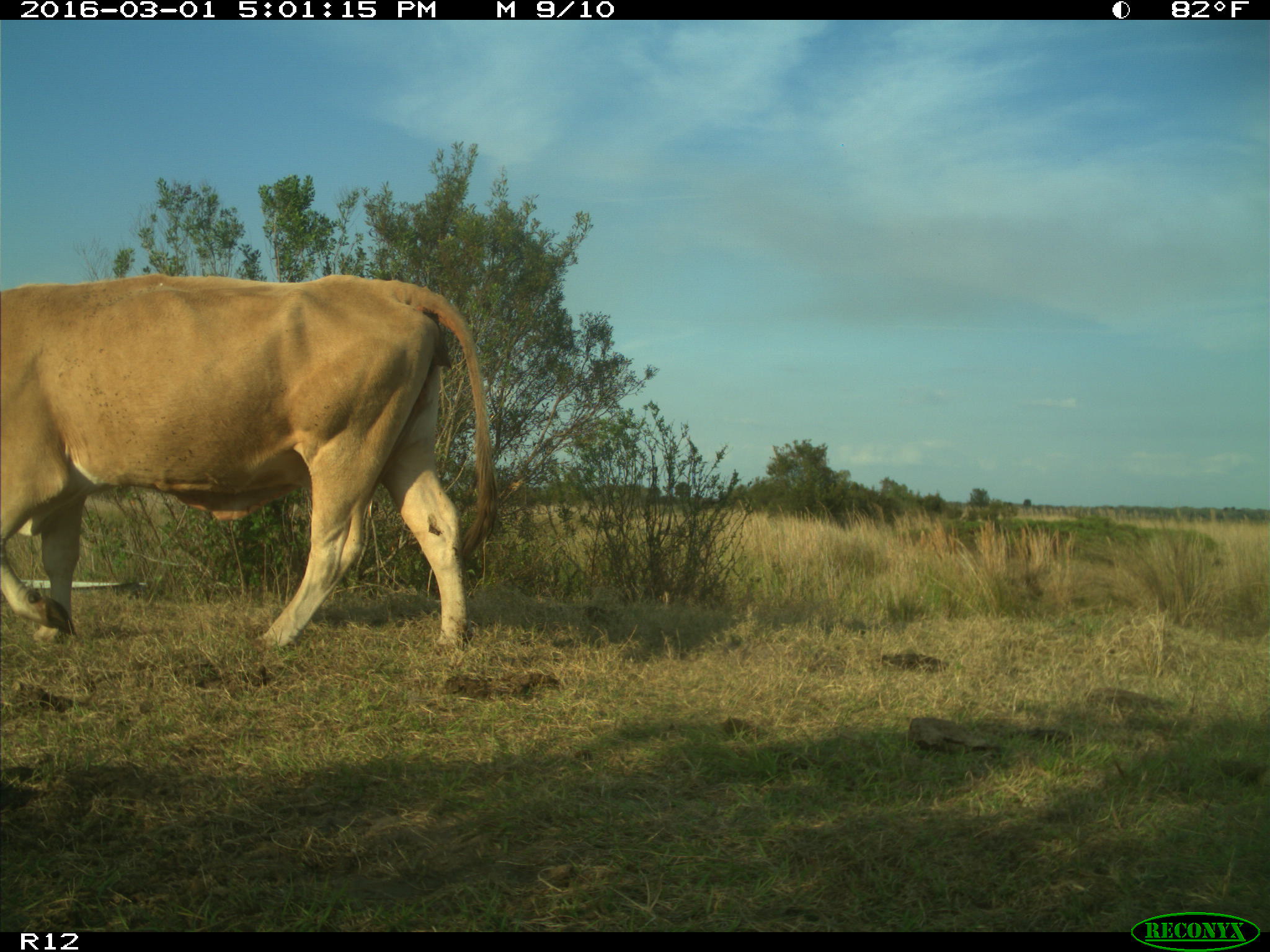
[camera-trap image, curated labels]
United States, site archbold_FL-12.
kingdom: Animalia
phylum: Chordata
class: Mammalia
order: Artiodactyla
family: Bovidae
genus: Bos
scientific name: Bos taurus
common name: domestic cow